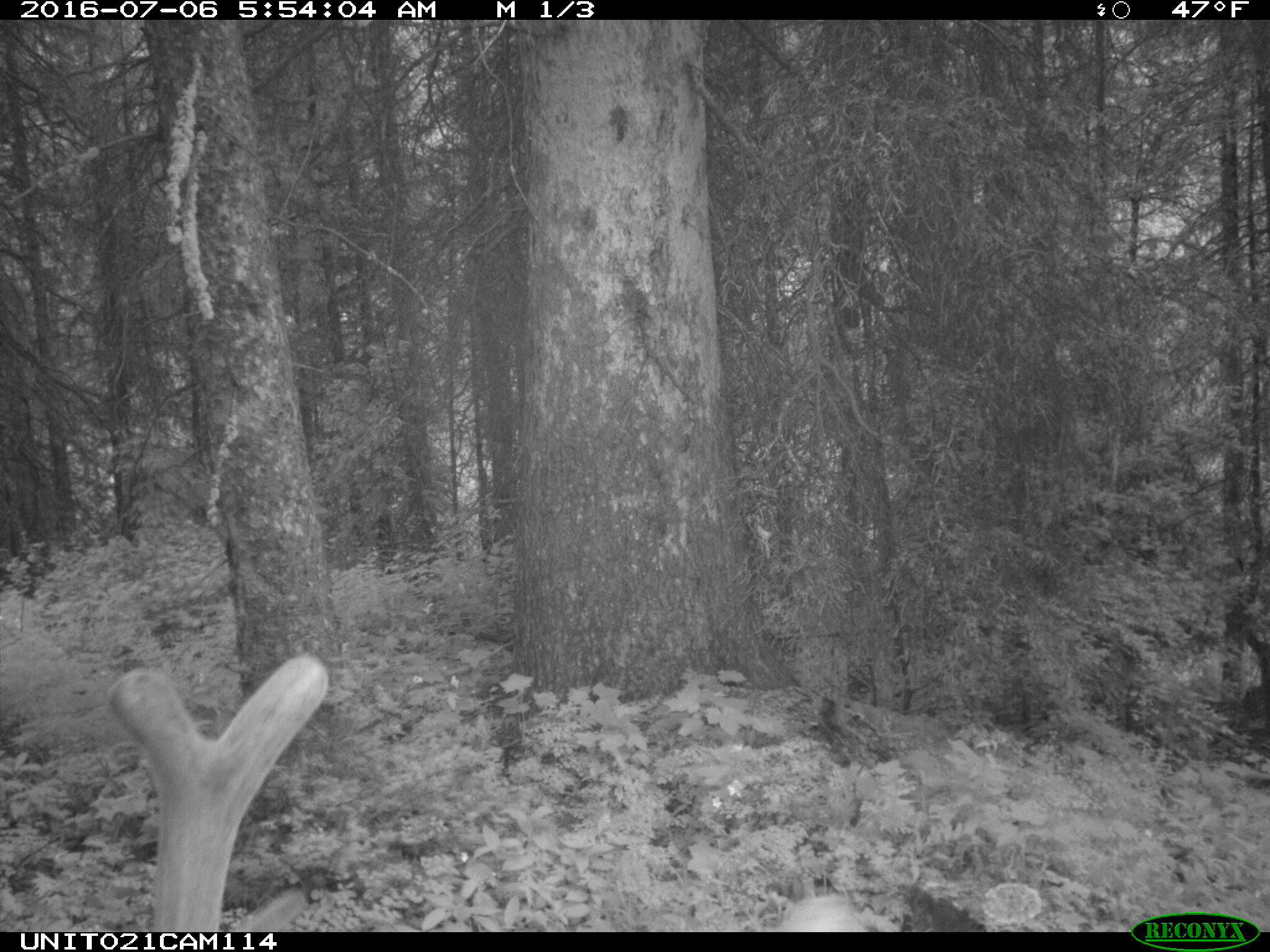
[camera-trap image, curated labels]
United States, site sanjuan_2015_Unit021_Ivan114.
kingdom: Animalia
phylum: Chordata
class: Mammalia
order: Artiodactyla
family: Cervidae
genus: Cervus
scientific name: Cervus elaphus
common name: red deer